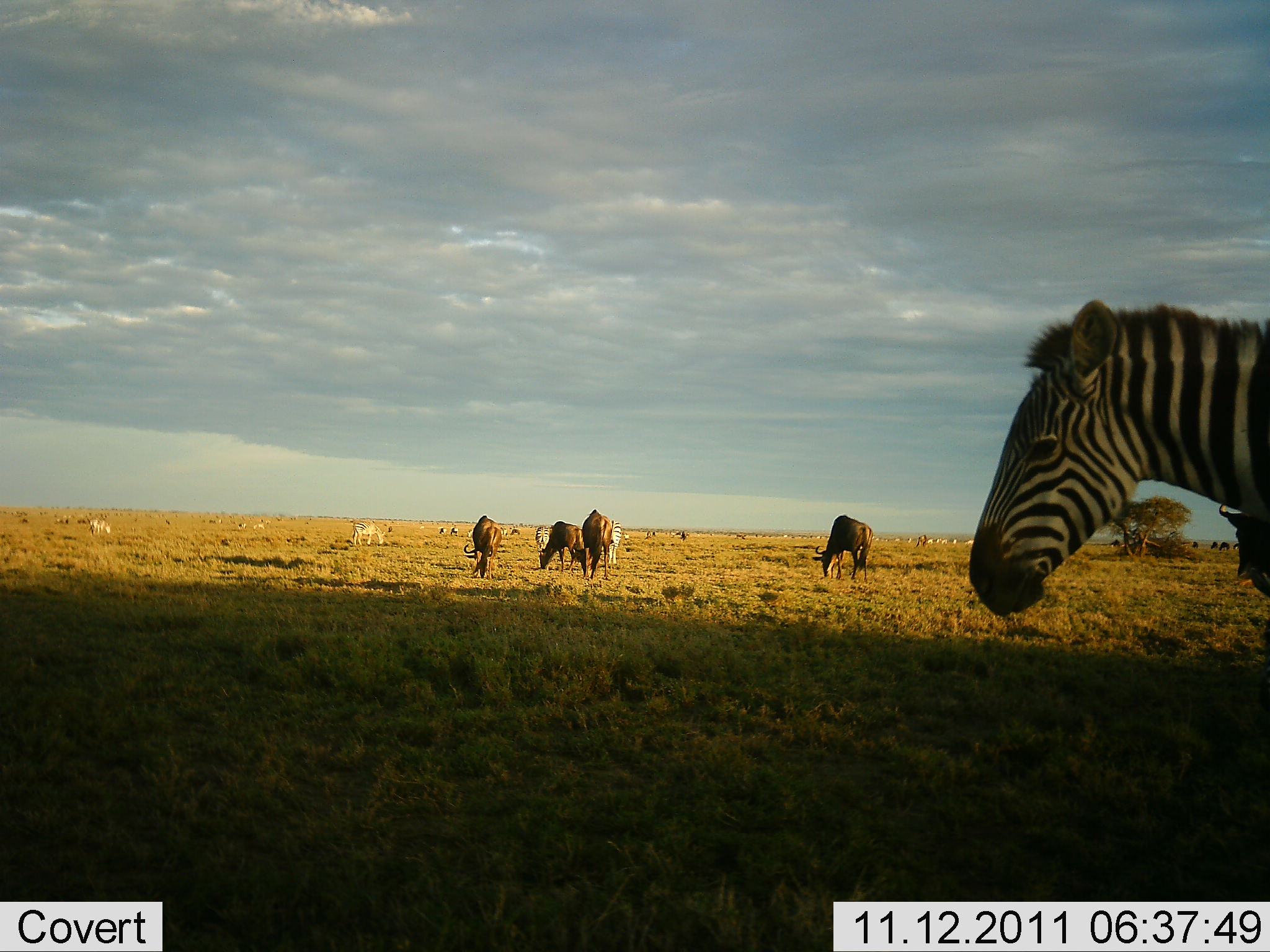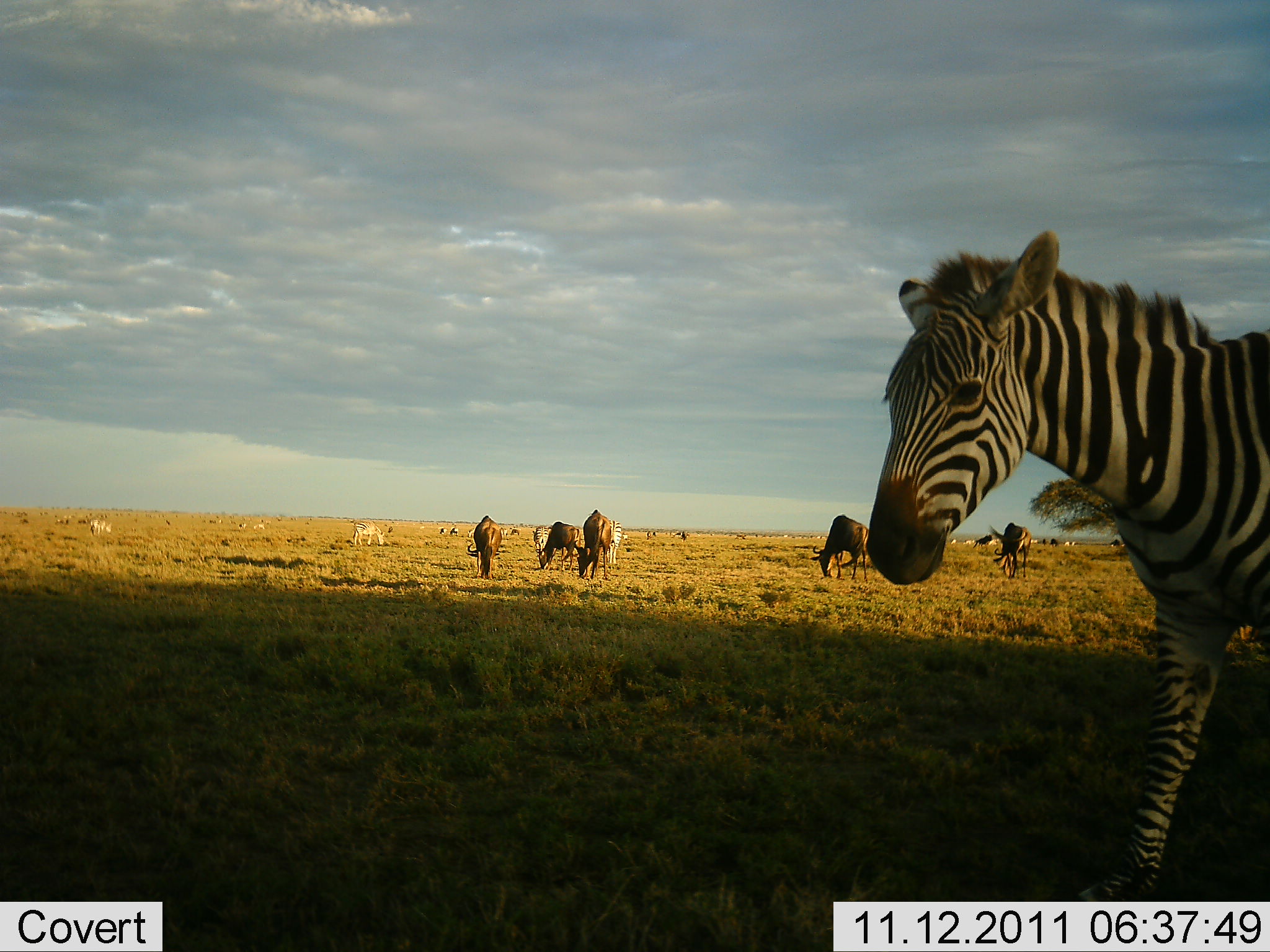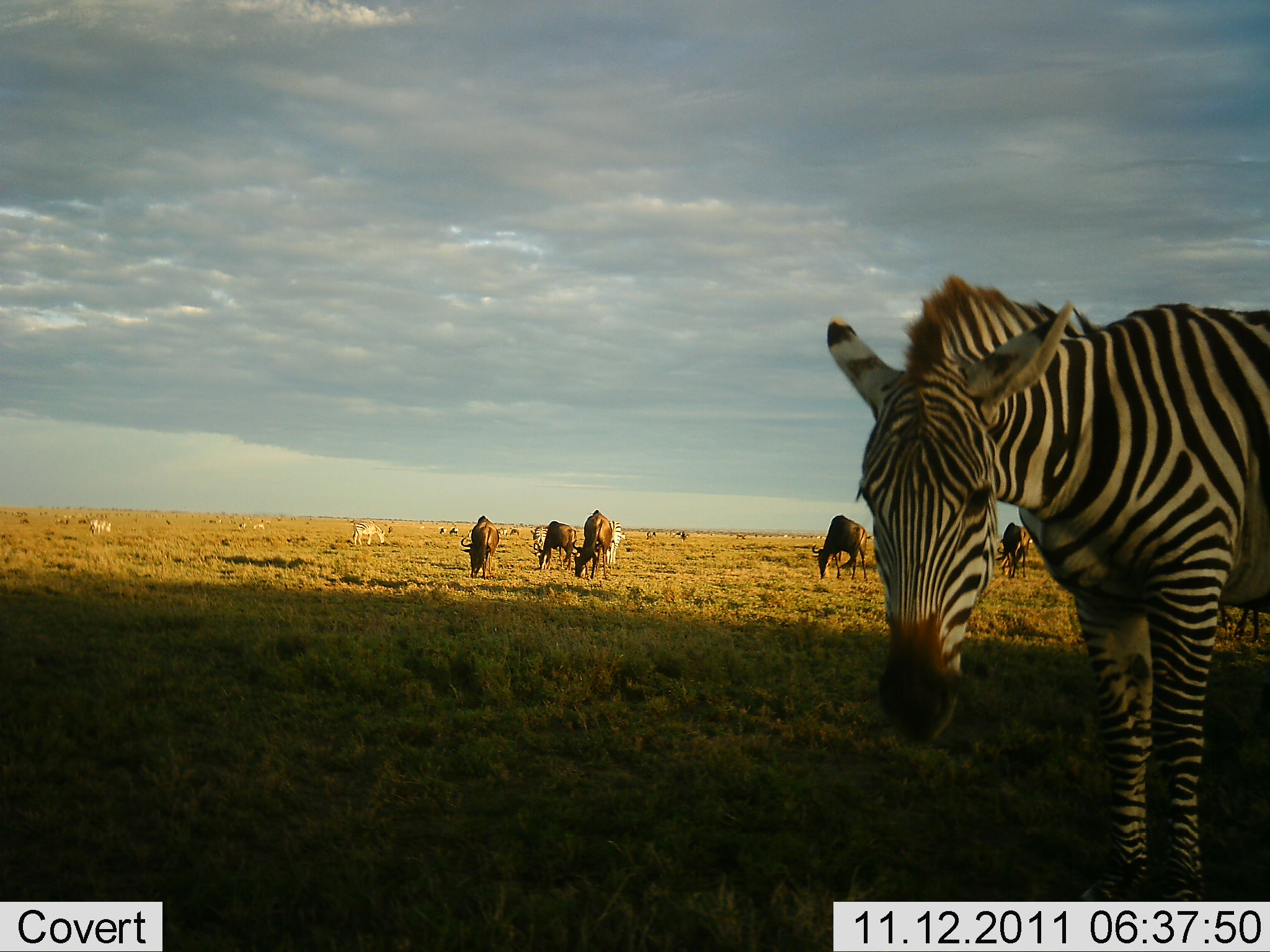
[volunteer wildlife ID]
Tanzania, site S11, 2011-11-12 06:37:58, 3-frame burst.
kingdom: Animalia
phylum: Chordata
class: Mammalia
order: Artiodactyla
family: Bovidae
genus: Connochaetes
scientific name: Connochaetes taurinus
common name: blue wildebeest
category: wildebeest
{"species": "wildebeest (blue wildebeest) (Connochaetes taurinus)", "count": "5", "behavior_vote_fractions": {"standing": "8%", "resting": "0%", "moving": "0%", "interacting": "0%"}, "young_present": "0%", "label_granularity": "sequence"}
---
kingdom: Animalia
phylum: Chordata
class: Mammalia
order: Perissodactyla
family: Equidae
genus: Equus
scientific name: Equus quagga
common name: plains zebra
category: zebra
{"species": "zebra (plains zebra) (Equus quagga)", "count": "1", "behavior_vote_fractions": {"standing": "33%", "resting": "0%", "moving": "67%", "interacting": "0%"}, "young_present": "0%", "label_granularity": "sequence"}